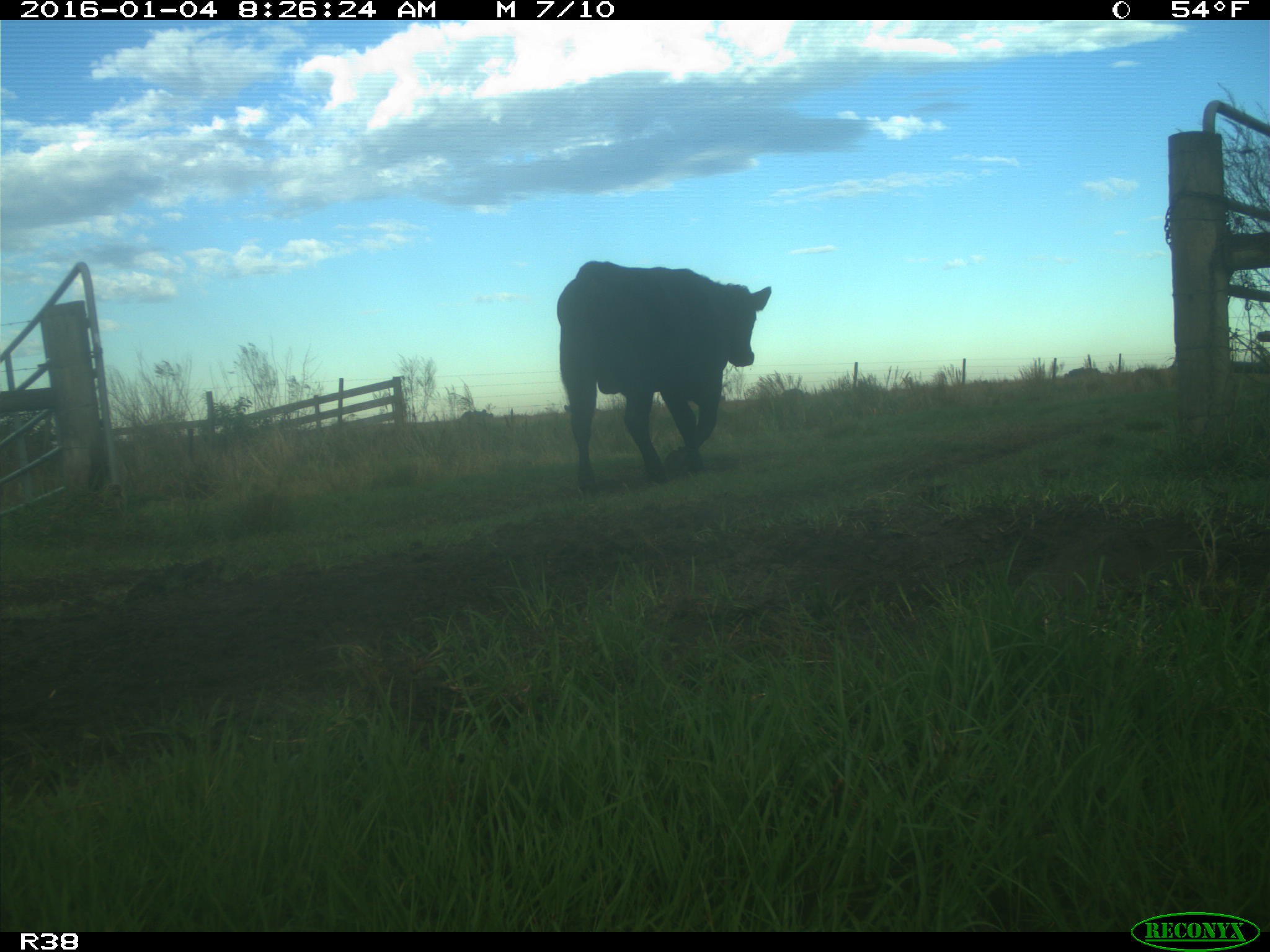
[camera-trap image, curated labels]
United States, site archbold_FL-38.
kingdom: Animalia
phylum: Chordata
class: Mammalia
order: Artiodactyla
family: Bovidae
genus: Bos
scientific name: Bos taurus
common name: domestic cow